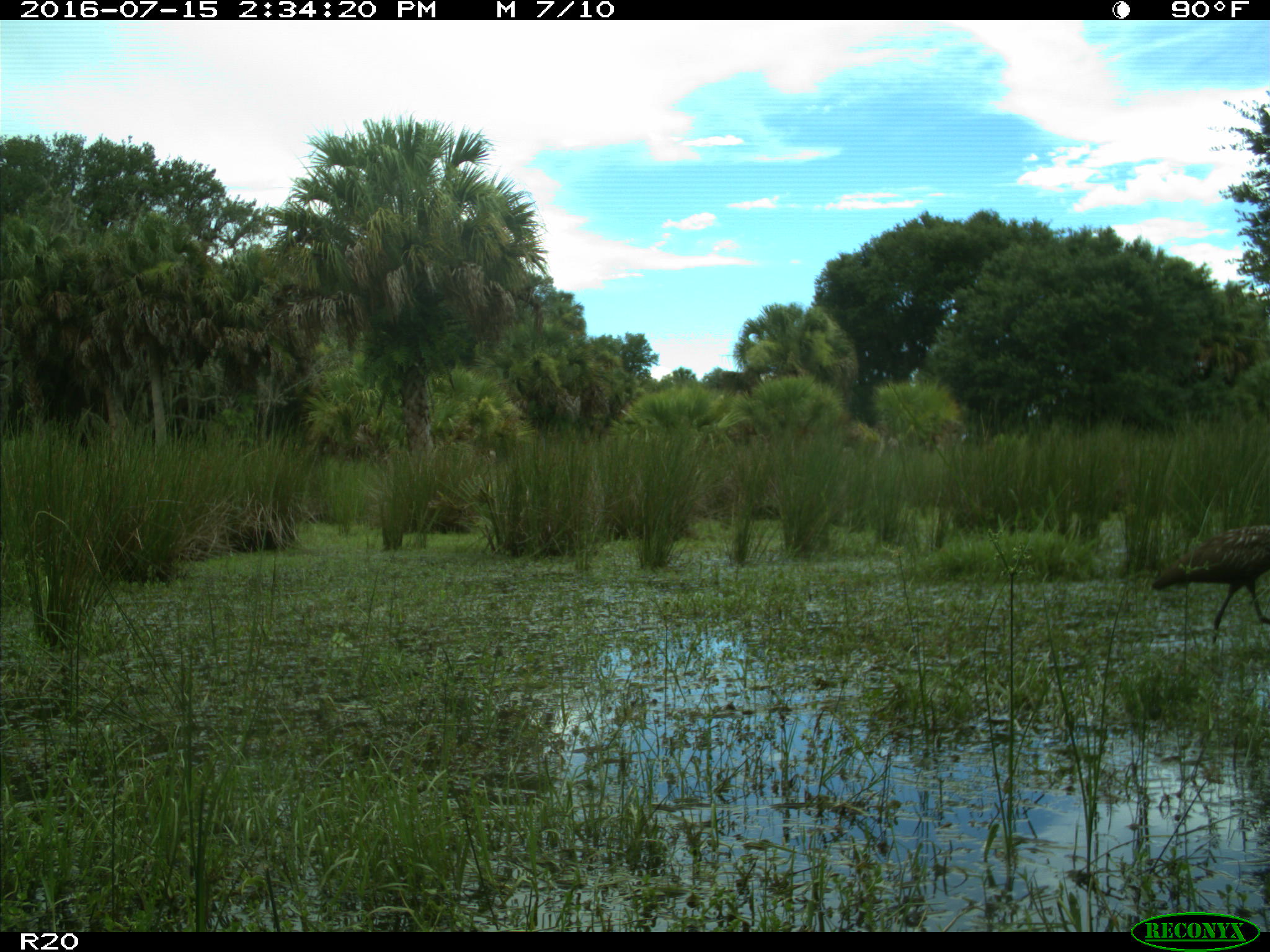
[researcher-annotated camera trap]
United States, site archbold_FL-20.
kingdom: Animalia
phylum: Chordata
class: Aves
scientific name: Aves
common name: birds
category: unidentified bird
Unidentified bird (birds) (Aves).